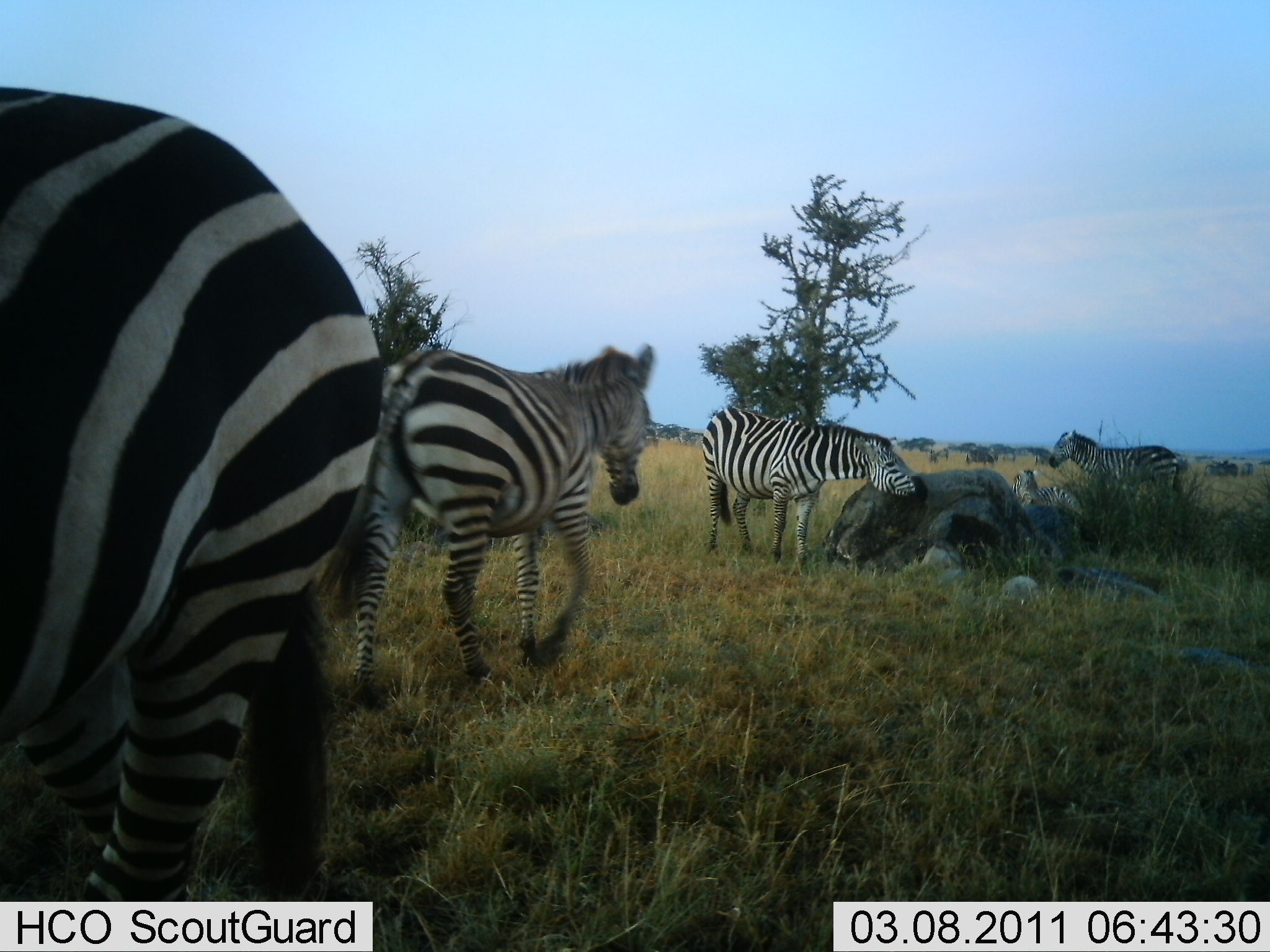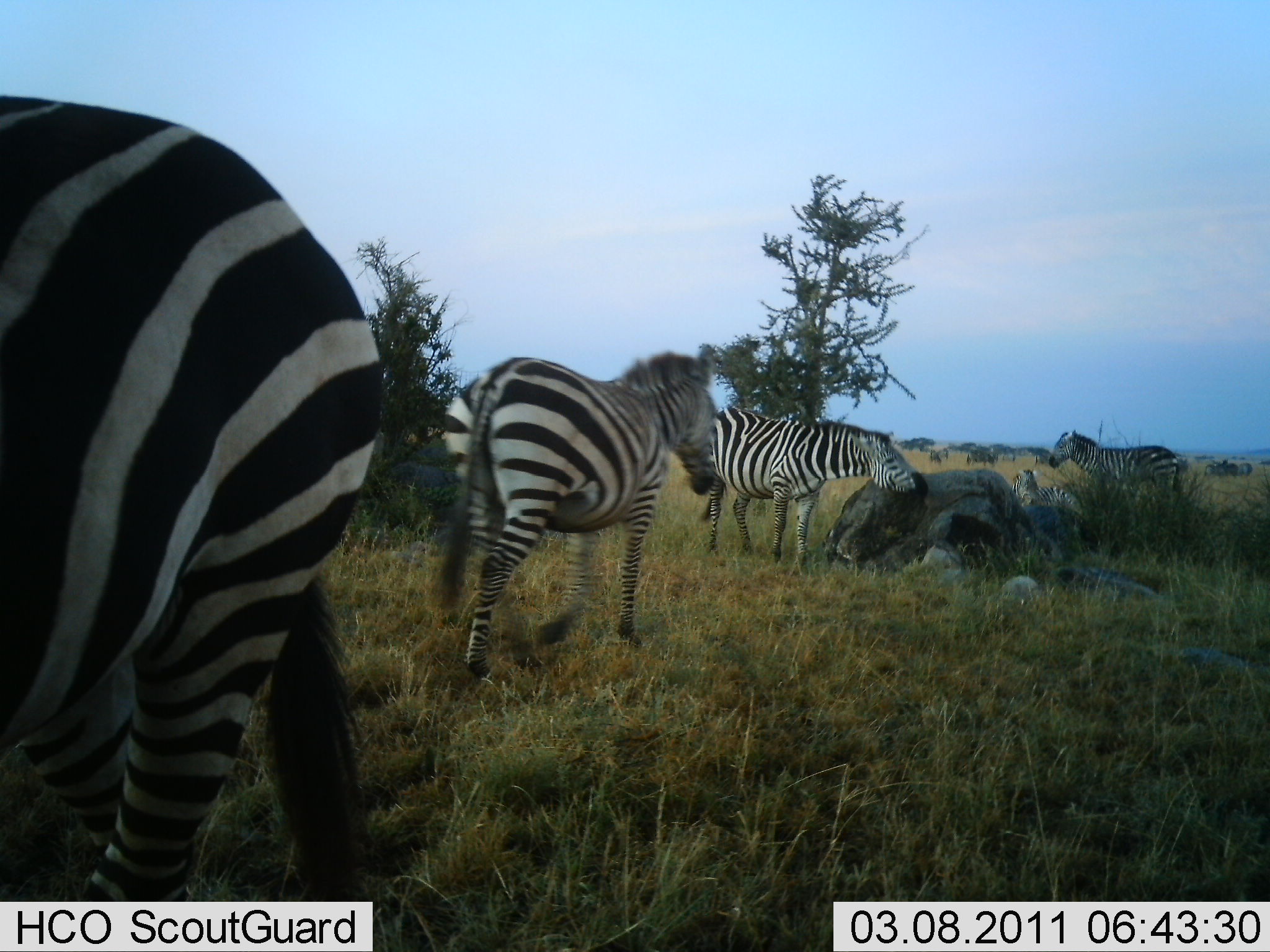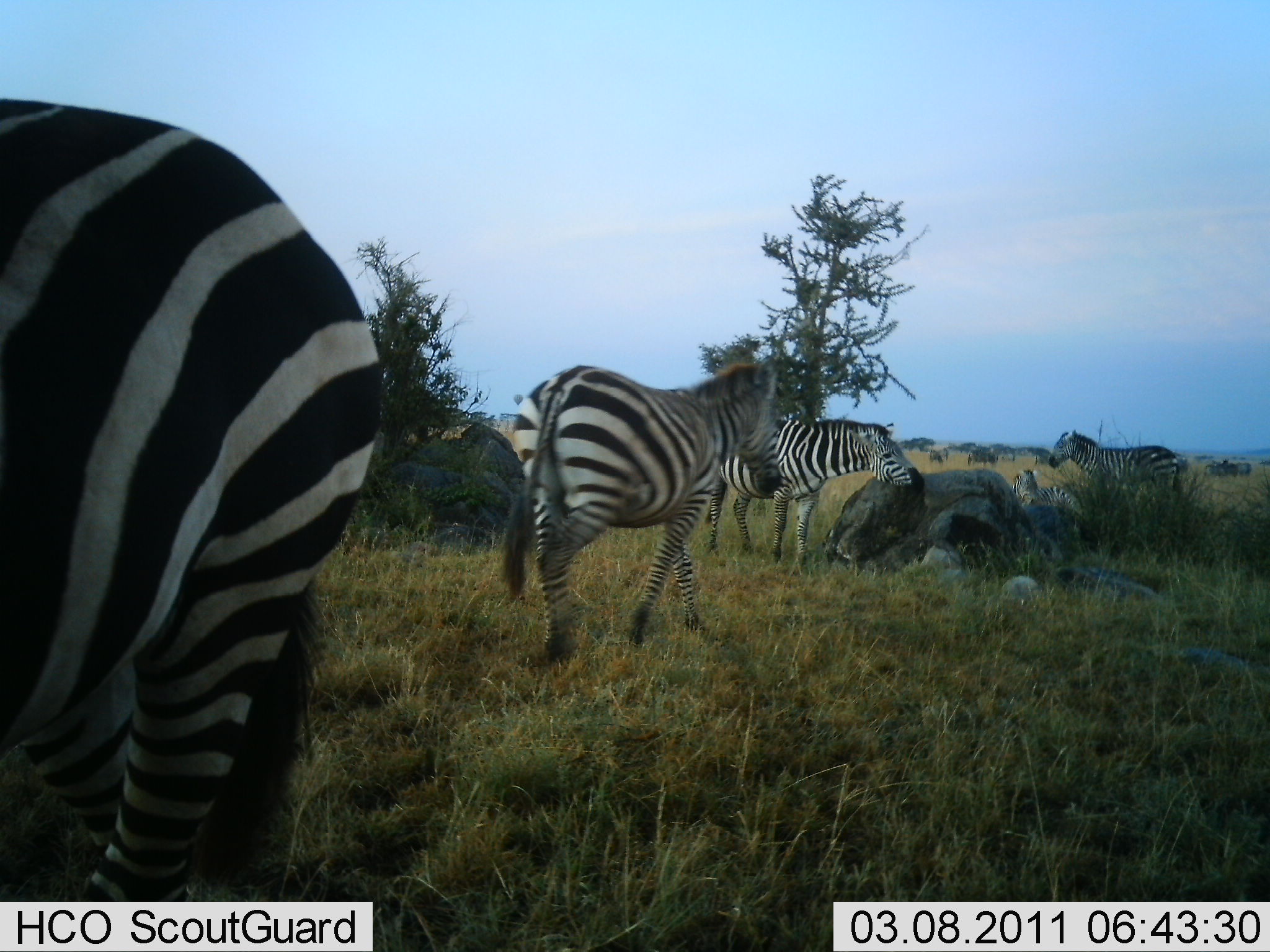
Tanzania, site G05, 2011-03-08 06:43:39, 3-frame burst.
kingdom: Animalia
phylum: Chordata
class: Mammalia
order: Perissodactyla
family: Equidae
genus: Equus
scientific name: Equus quagga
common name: plains zebra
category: zebra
Zebra (plains zebra) (Equus quagga), count 5. Behavior (volunteer vote fractions): standing 82%, resting 36%, moving 73%, interacting 9%. Young present (vote fraction): 0%. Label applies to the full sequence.